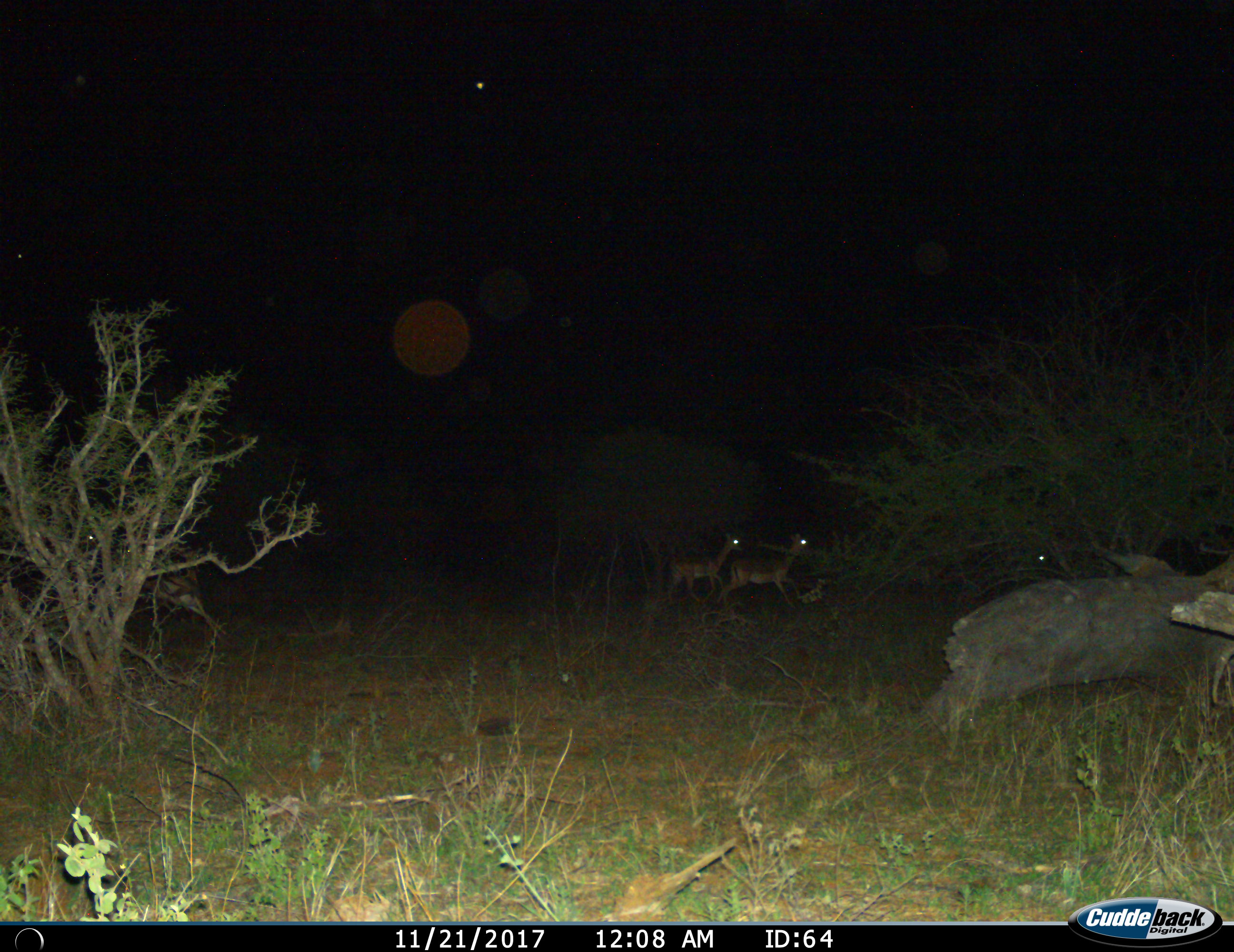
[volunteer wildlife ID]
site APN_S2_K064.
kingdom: Animalia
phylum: Chordata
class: Mammalia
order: Artiodactyla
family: Bovidae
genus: Aepyceros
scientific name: Aepyceros melampus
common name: impala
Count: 3.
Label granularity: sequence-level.